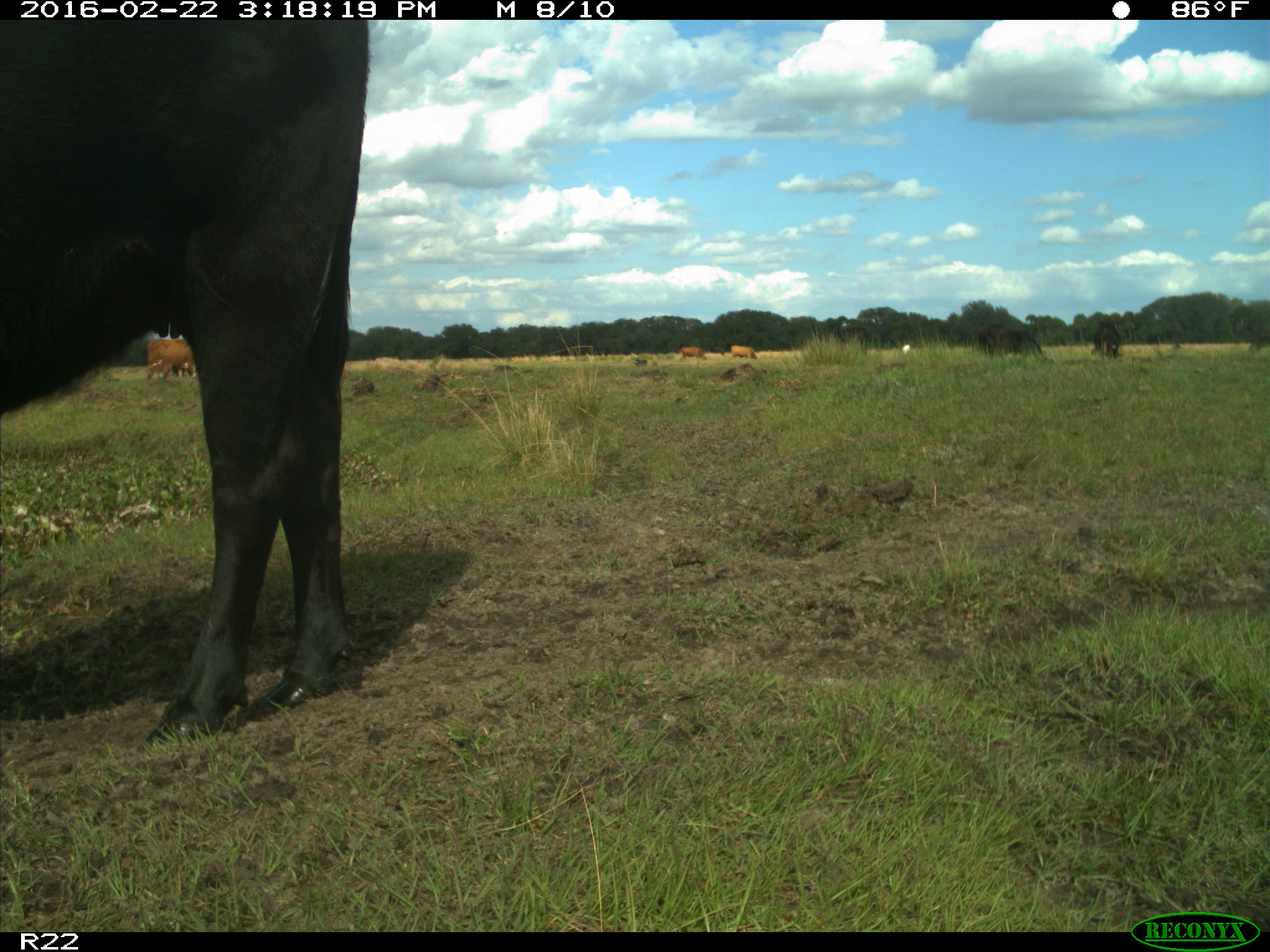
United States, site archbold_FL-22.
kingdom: Animalia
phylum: Chordata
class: Mammalia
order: Artiodactyla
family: Bovidae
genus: Bos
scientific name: Bos taurus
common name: domestic cow